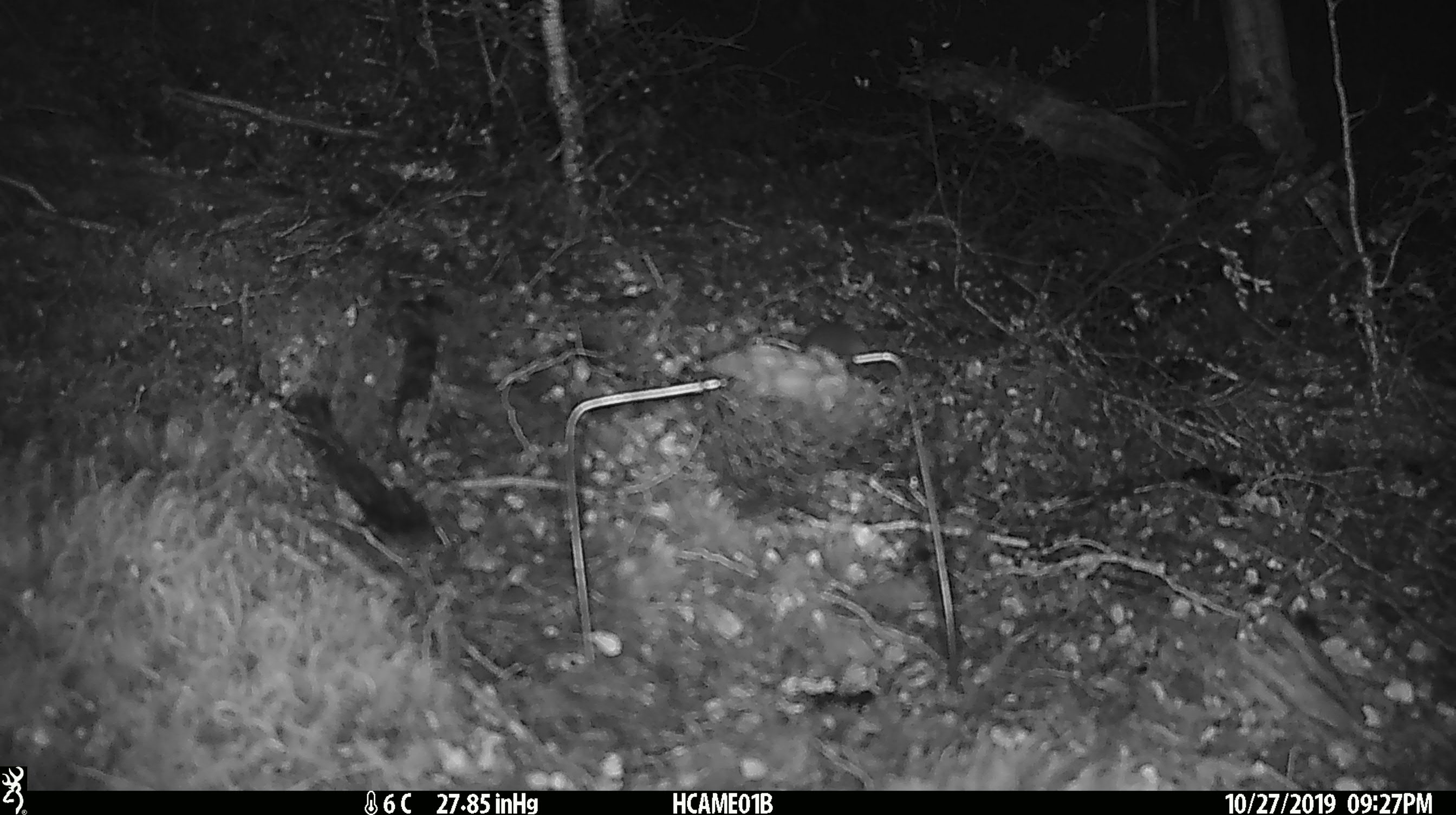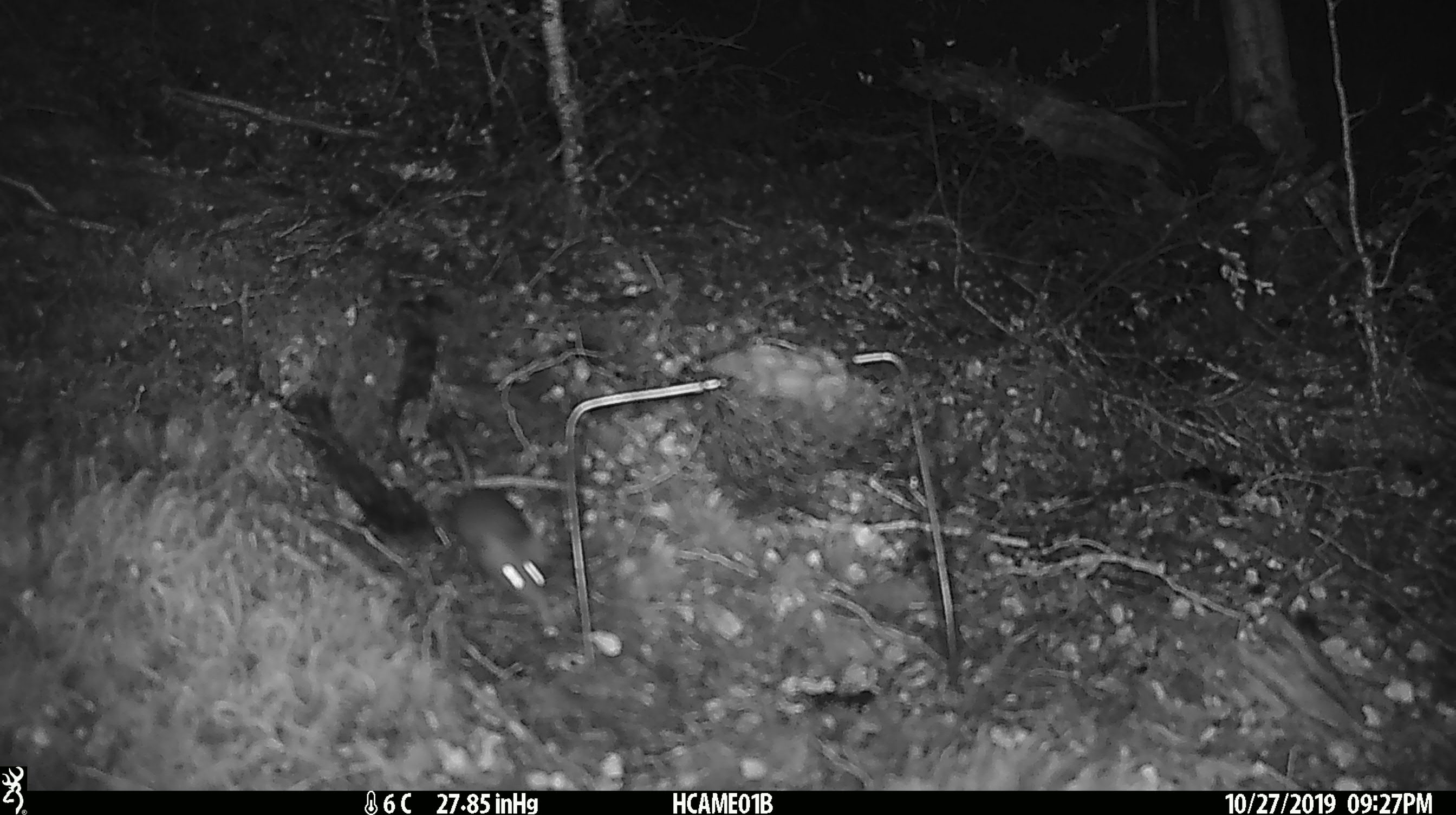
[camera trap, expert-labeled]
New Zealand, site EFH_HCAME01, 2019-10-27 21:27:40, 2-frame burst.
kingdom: Animalia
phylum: Chordata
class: Mammalia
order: Rodentia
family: Muridae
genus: Mus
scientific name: Mus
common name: mouse